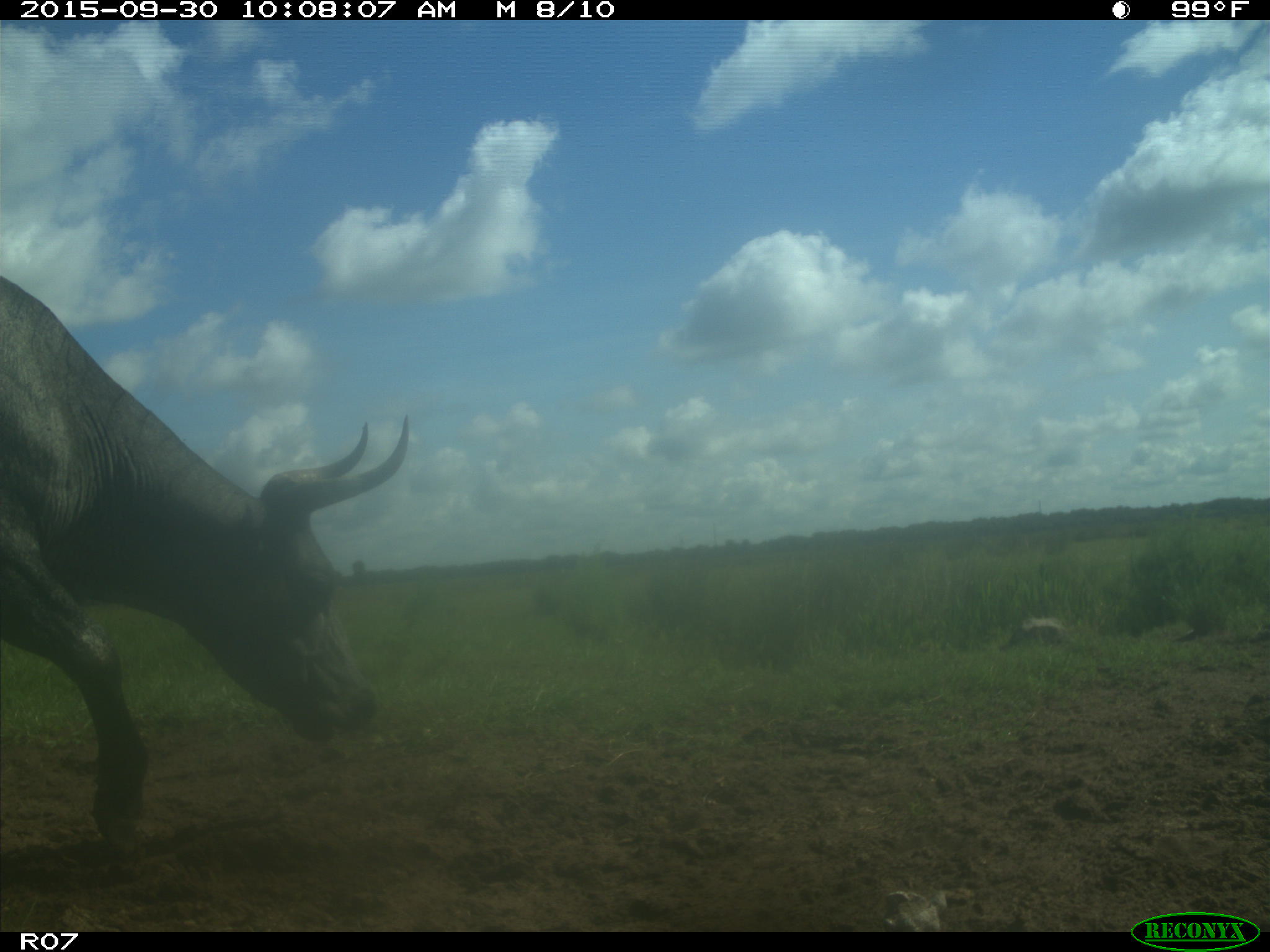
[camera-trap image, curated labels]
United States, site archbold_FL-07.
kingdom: Animalia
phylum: Chordata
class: Mammalia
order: Artiodactyla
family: Bovidae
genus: Bos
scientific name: Bos taurus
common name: domestic cow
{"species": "Bos taurus (domestic cow)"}